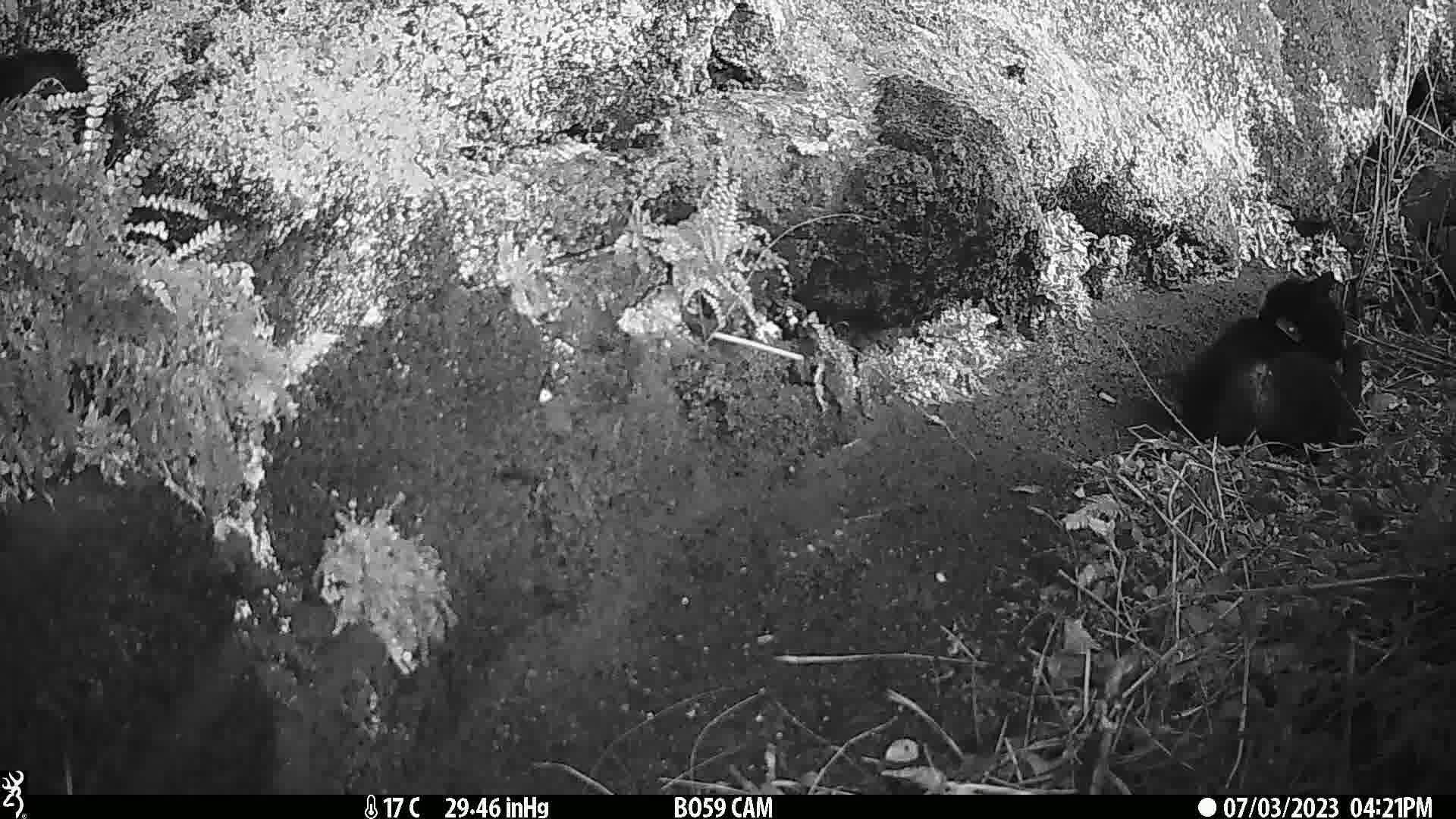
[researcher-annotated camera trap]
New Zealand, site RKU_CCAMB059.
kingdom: Animalia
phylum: Chordata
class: Mammalia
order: Carnivora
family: Felidae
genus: Felis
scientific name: Felis catus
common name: domestic cat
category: cat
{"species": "cat (domestic cat) (Felis catus)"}